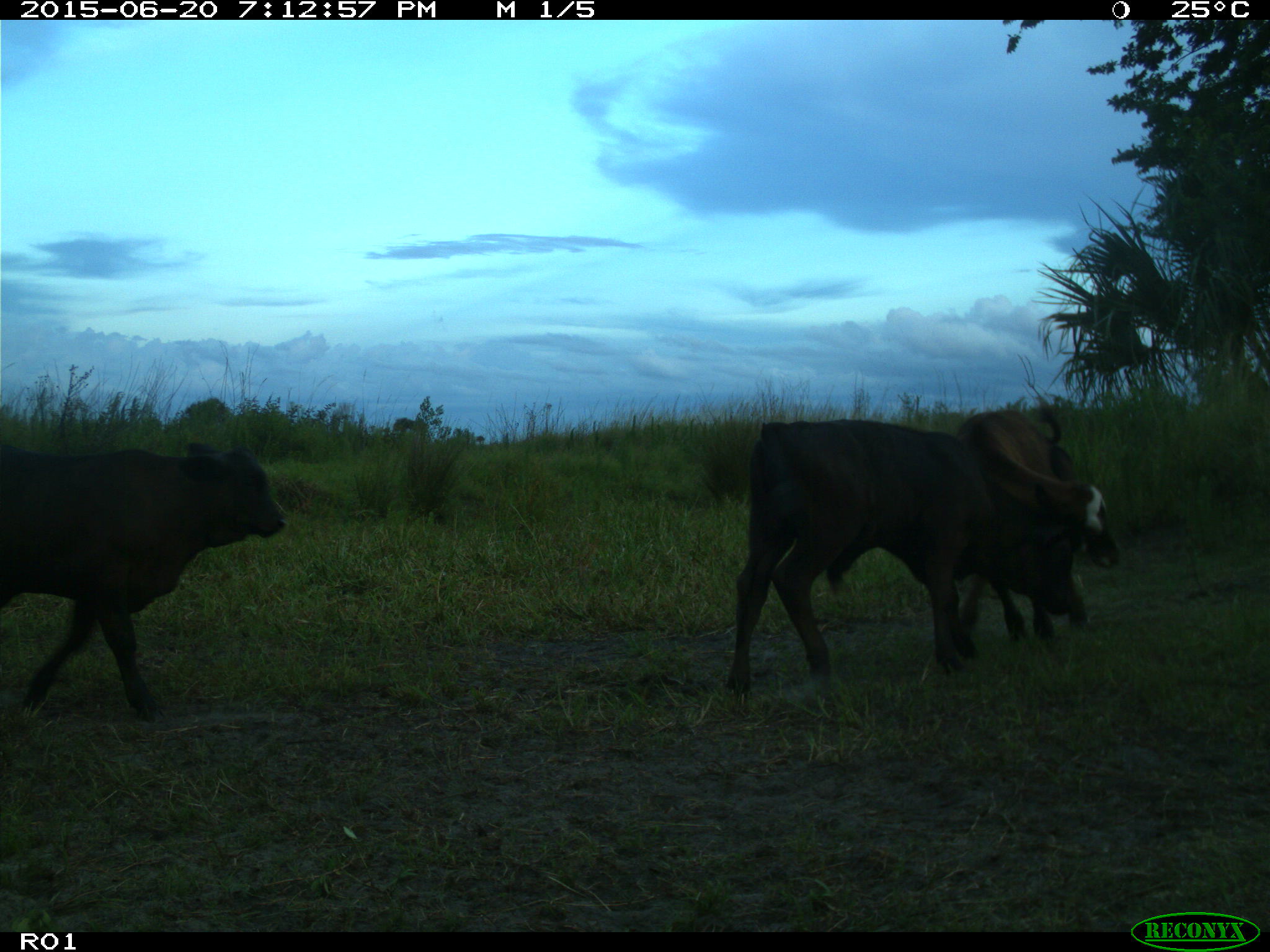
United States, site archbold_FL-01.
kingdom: Animalia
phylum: Chordata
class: Mammalia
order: Artiodactyla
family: Bovidae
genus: Bos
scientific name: Bos taurus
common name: domestic cow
Bos taurus (domestic cow).